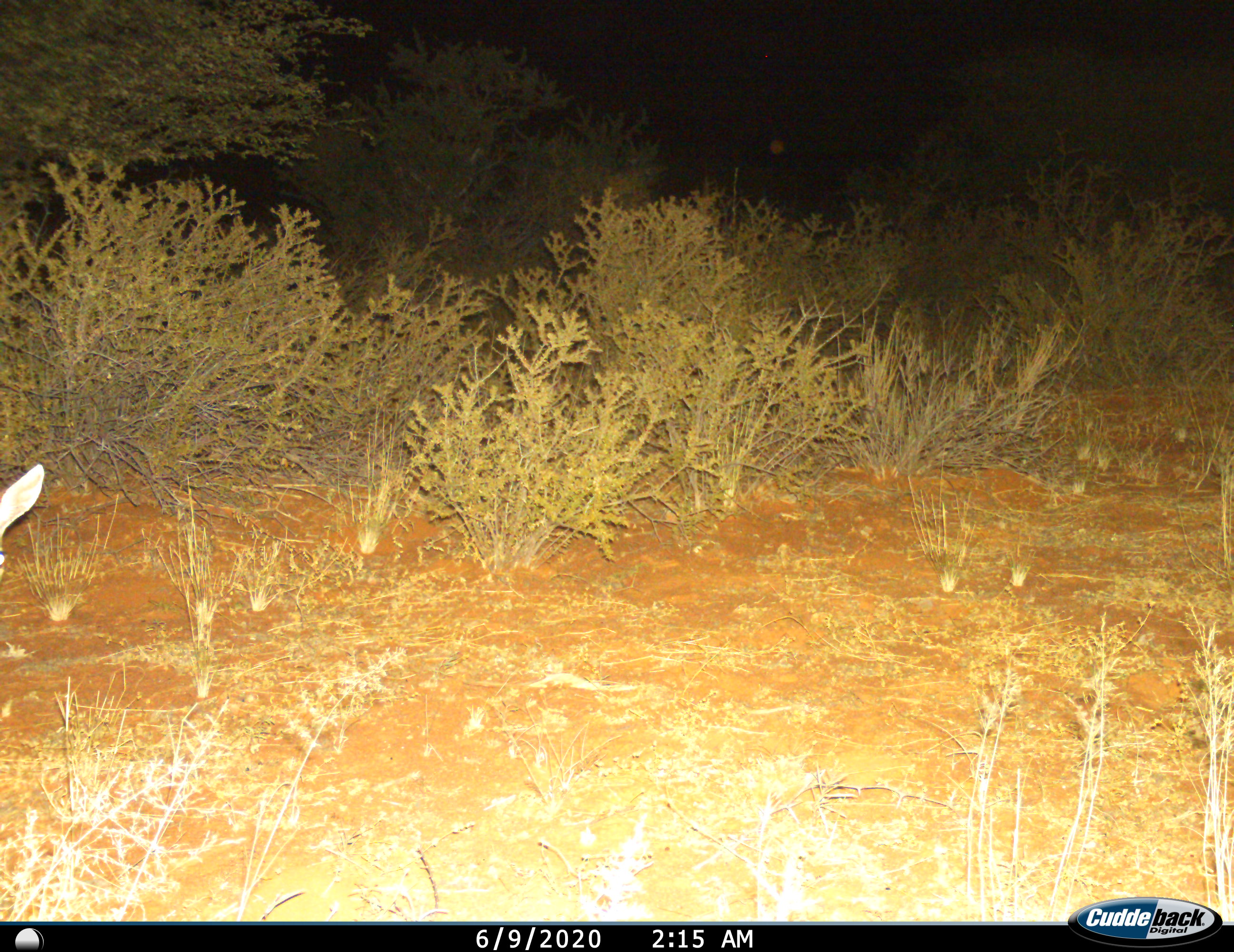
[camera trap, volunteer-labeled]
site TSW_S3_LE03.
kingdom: Animalia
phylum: Chordata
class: Mammalia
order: Artiodactyla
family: Bovidae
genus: Sylvicapra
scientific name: Sylvicapra grimmia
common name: common duiker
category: duikercommongrey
Duikercommongrey (common duiker) (Sylvicapra grimmia), count 1. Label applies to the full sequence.